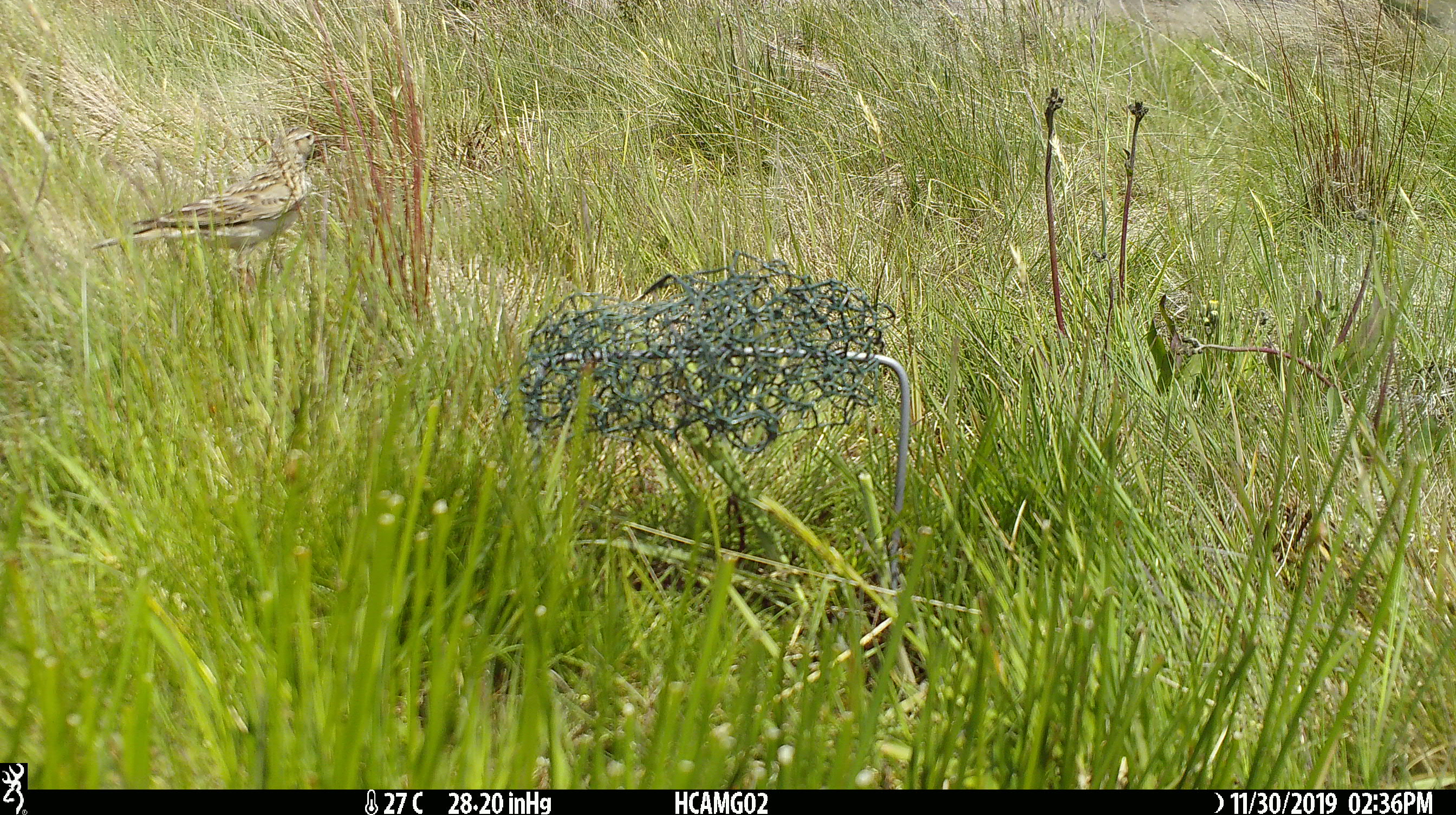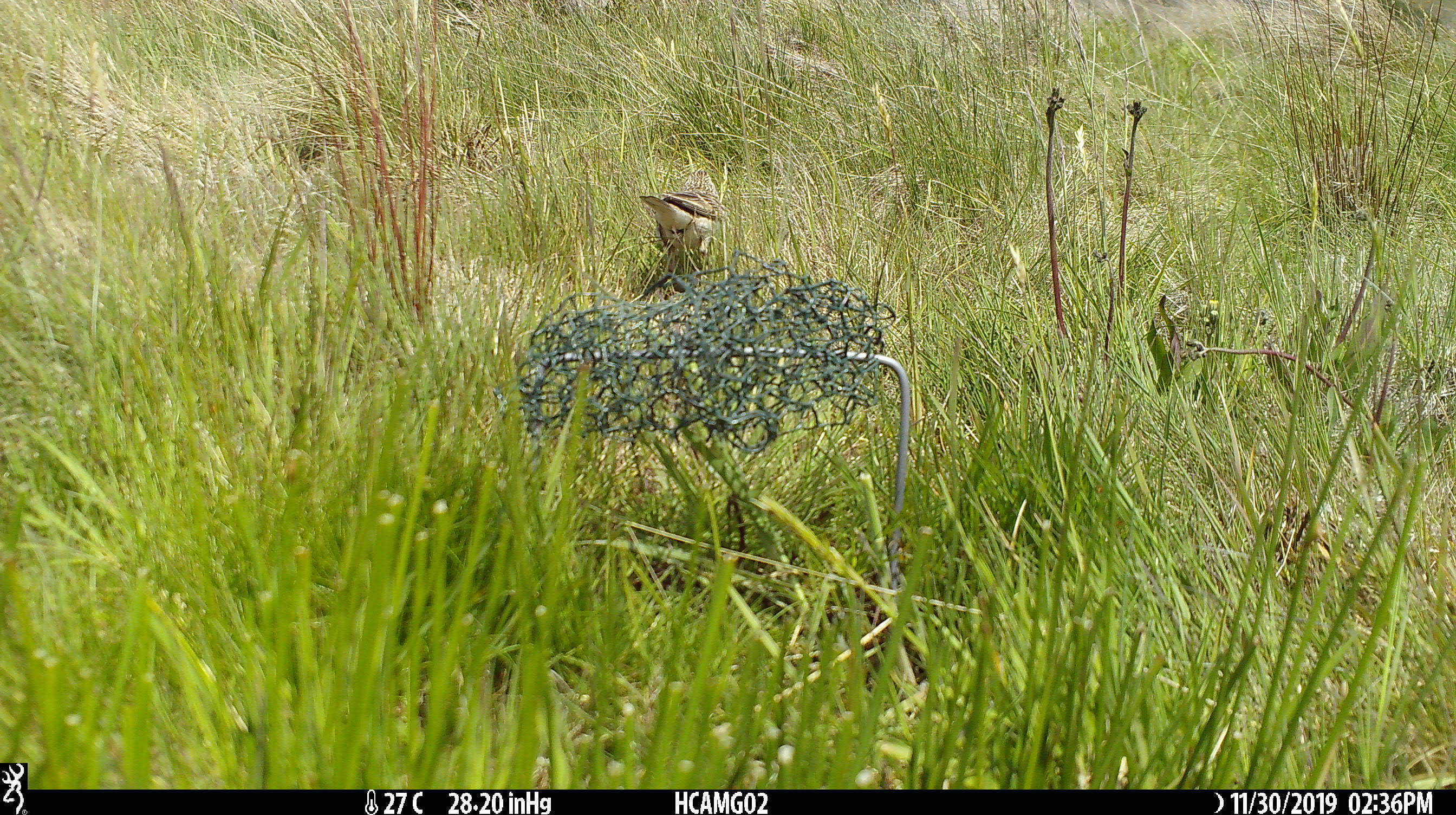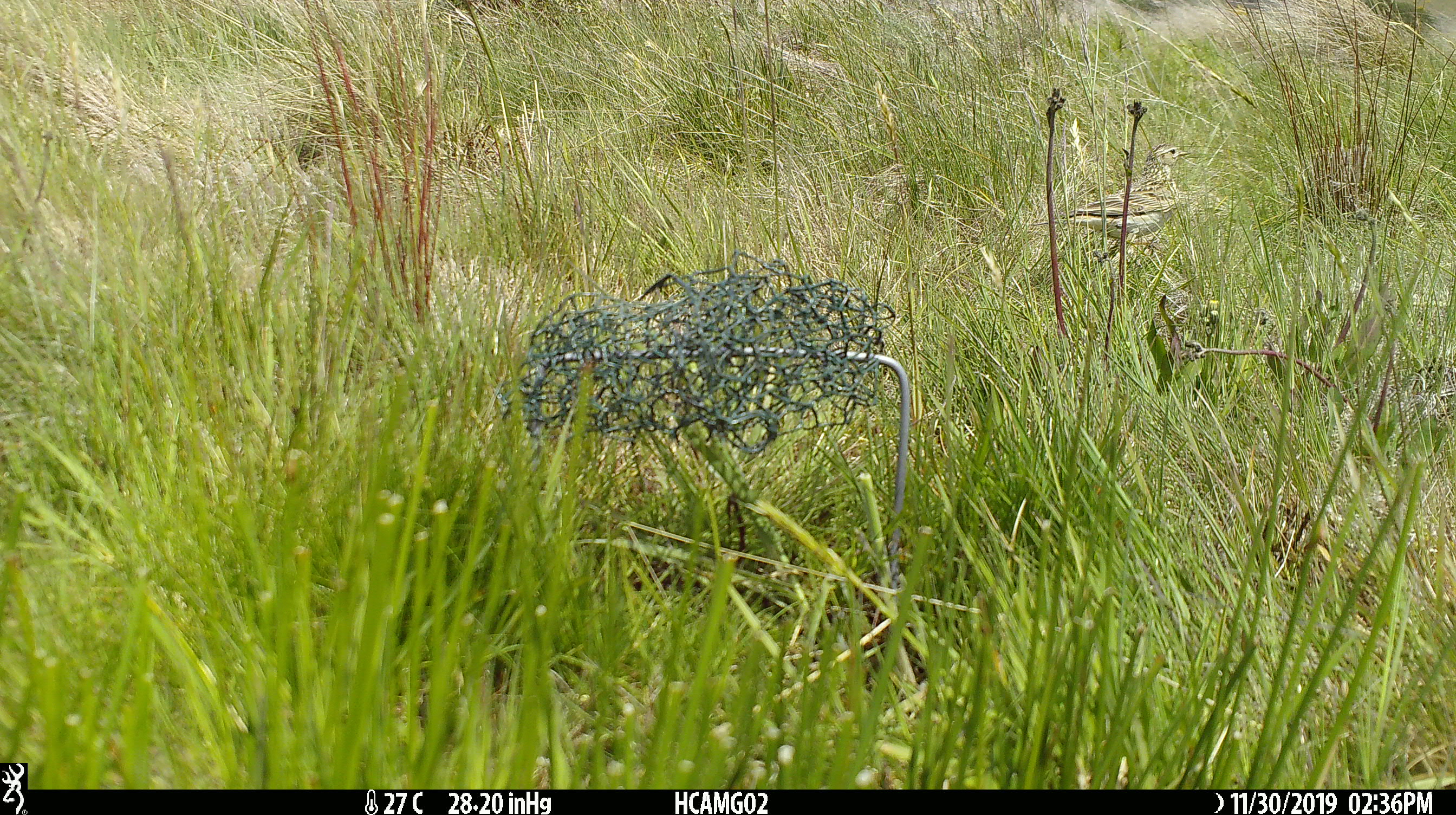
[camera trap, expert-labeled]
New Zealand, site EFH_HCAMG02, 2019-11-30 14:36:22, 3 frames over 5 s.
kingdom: Animalia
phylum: Chordata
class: Aves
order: Passeriformes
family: Motacillidae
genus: Anthus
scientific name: Anthus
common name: pipit